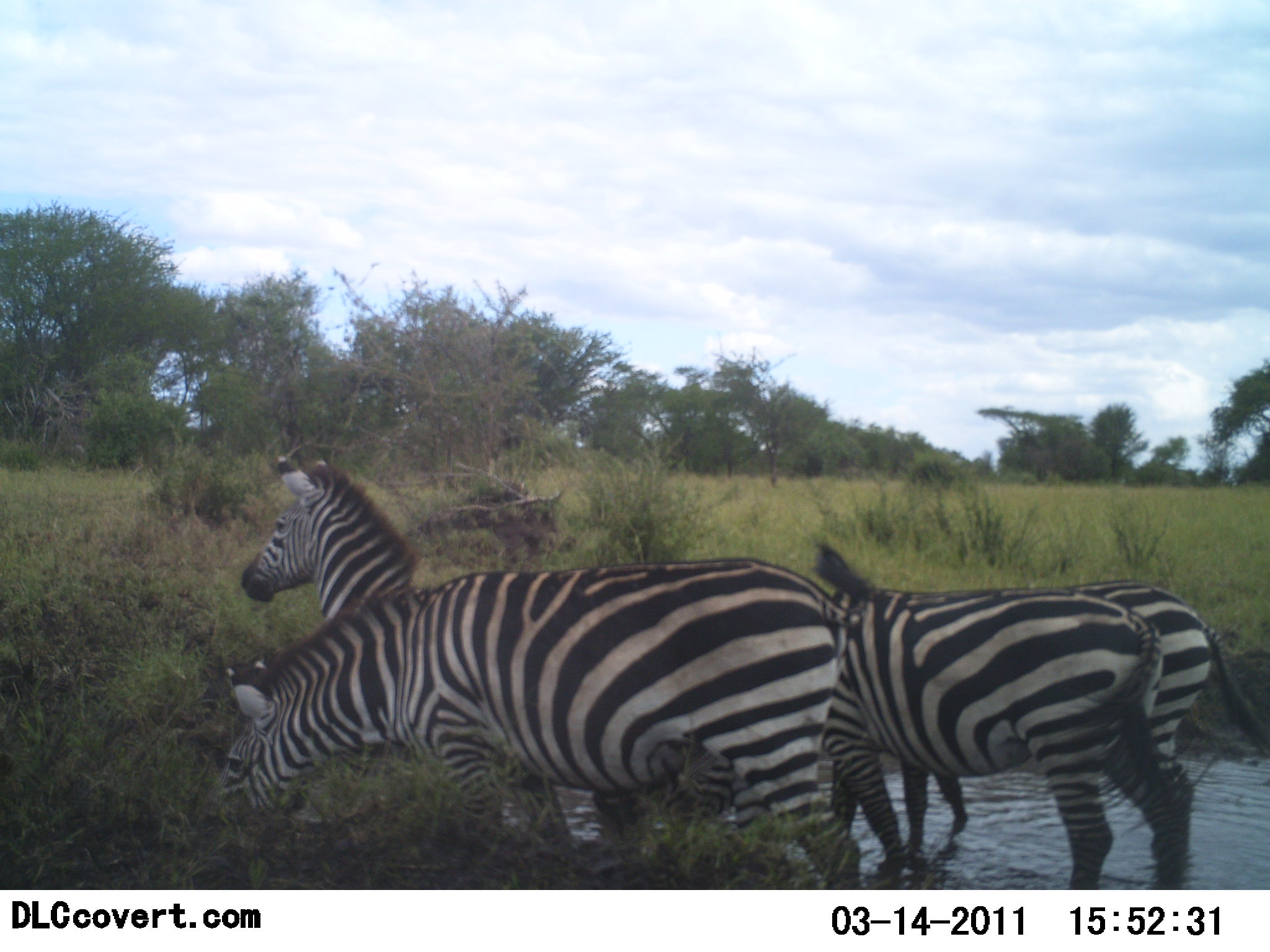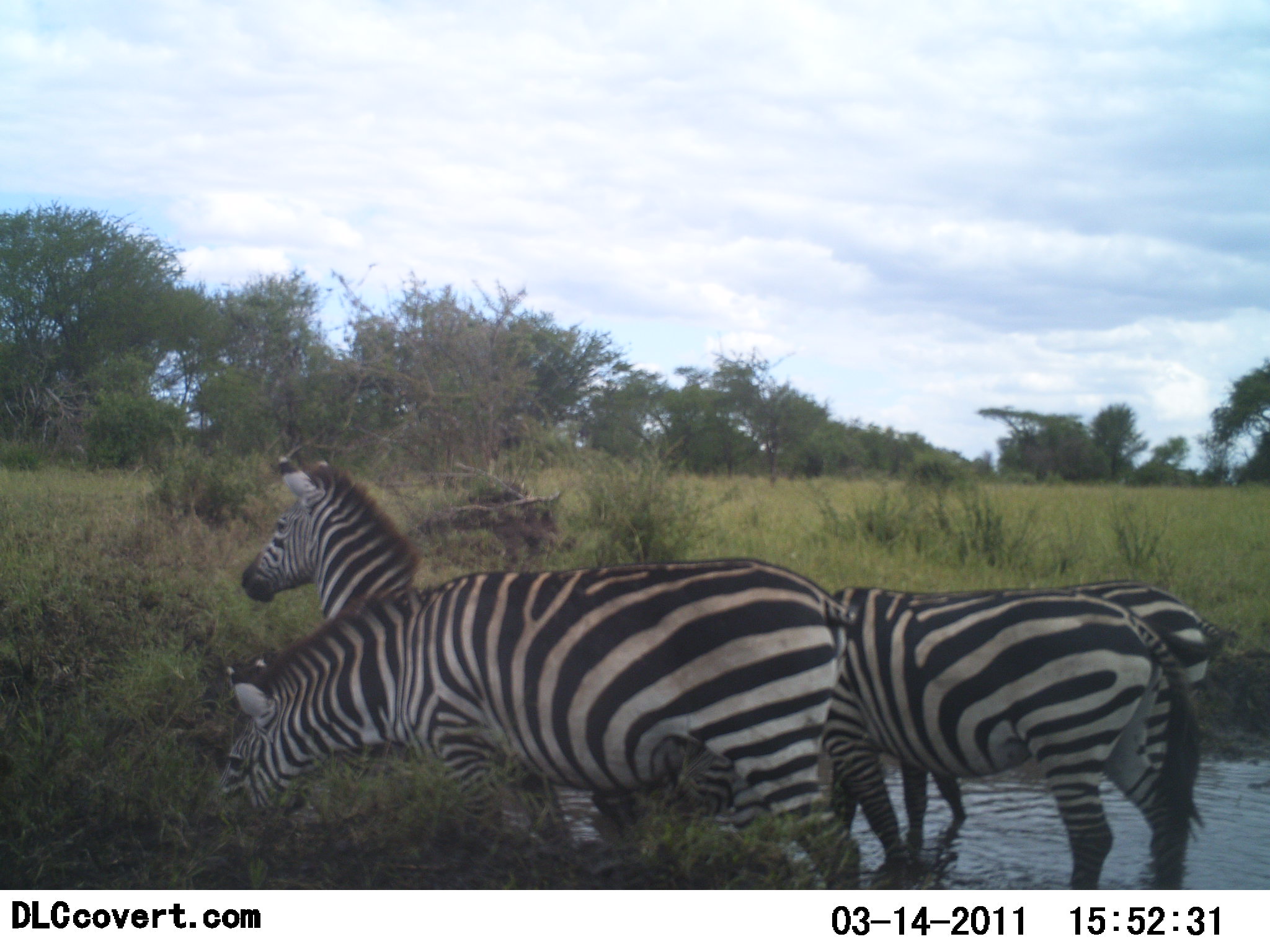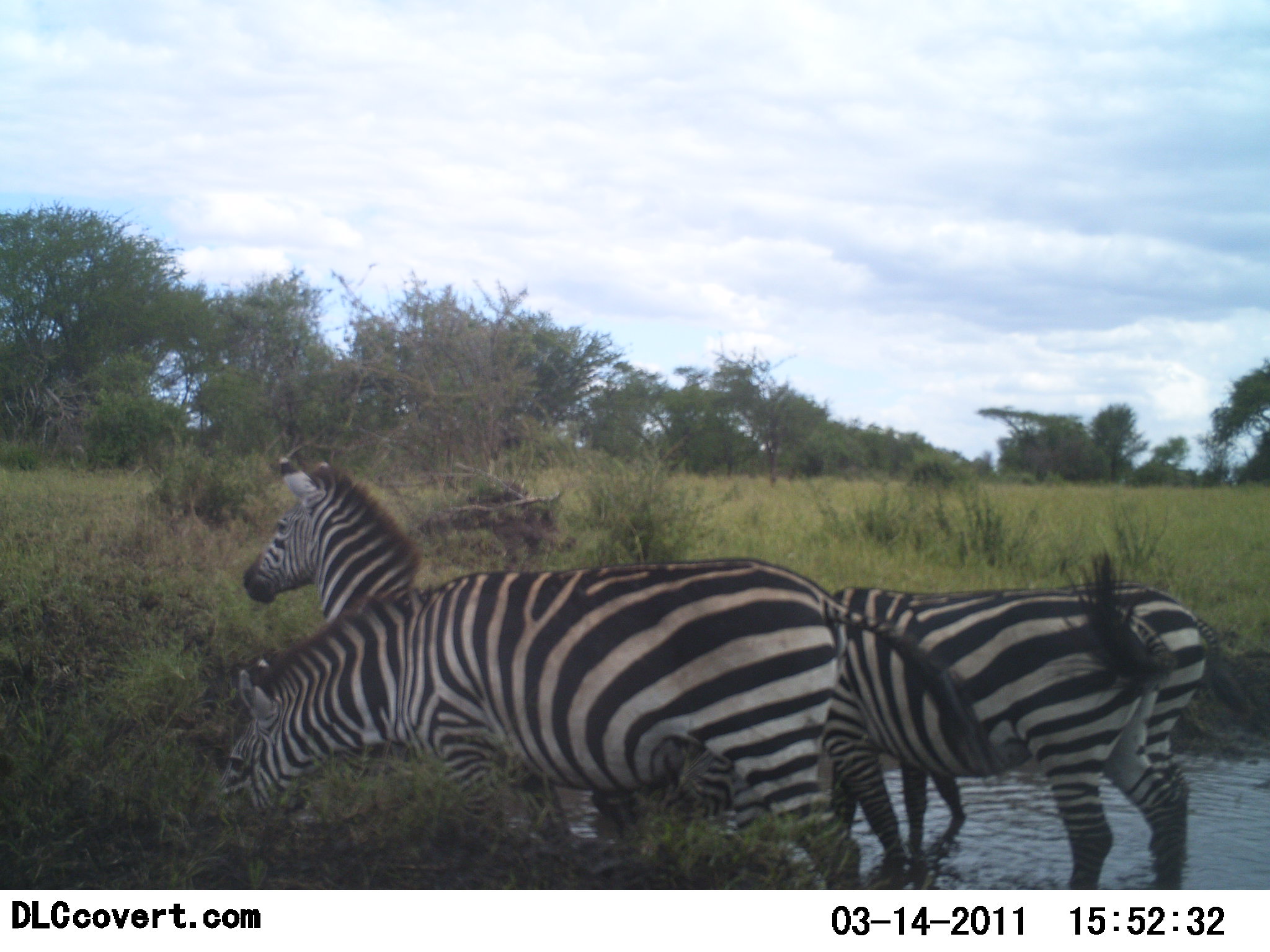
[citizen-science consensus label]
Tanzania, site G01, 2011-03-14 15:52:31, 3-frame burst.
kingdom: Animalia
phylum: Chordata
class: Mammalia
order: Perissodactyla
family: Equidae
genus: Equus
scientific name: Equus quagga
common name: plains zebra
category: zebra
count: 4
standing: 67%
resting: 0%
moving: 0%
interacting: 8%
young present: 0%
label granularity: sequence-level